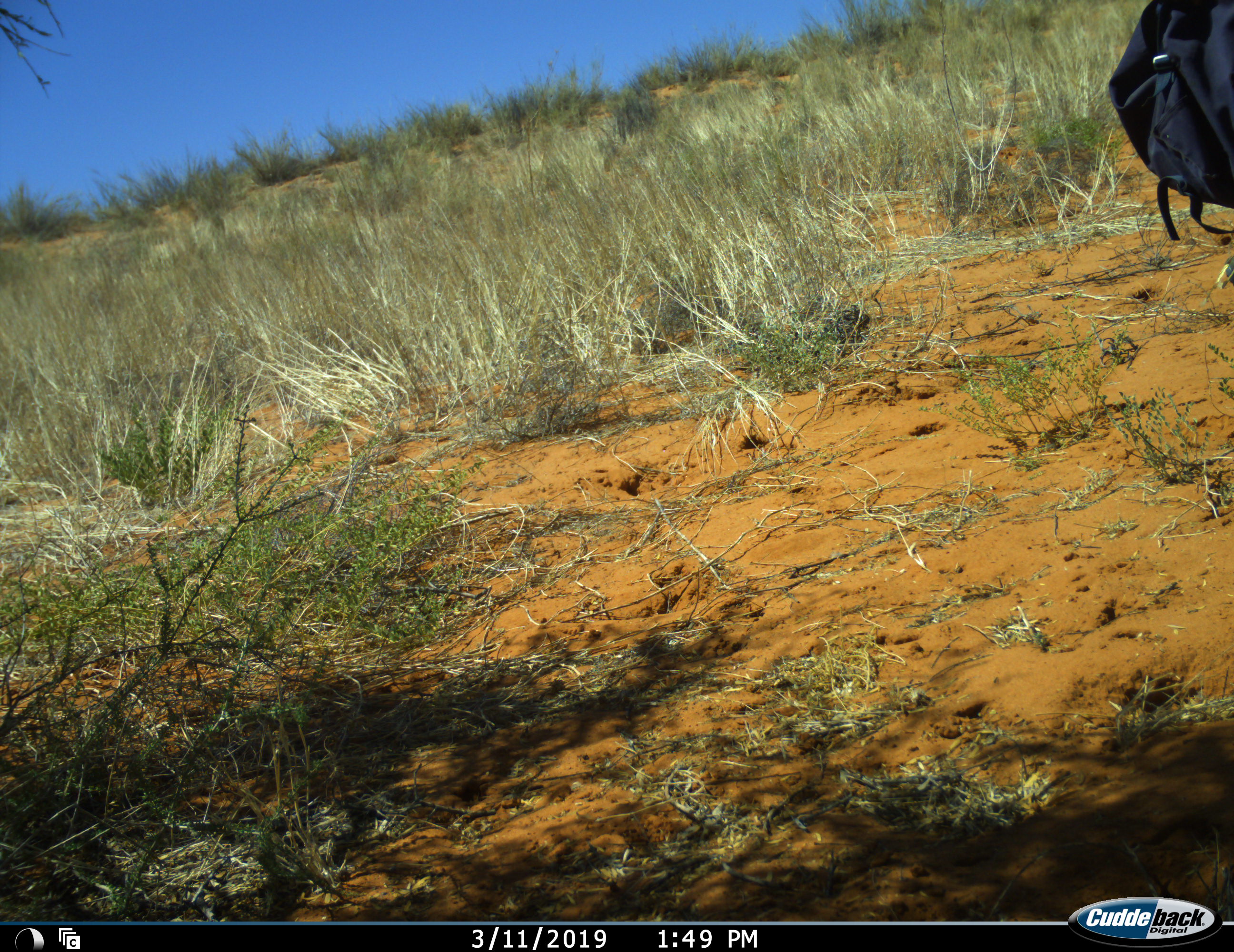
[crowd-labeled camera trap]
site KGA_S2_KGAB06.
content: unidentified animal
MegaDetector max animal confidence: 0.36